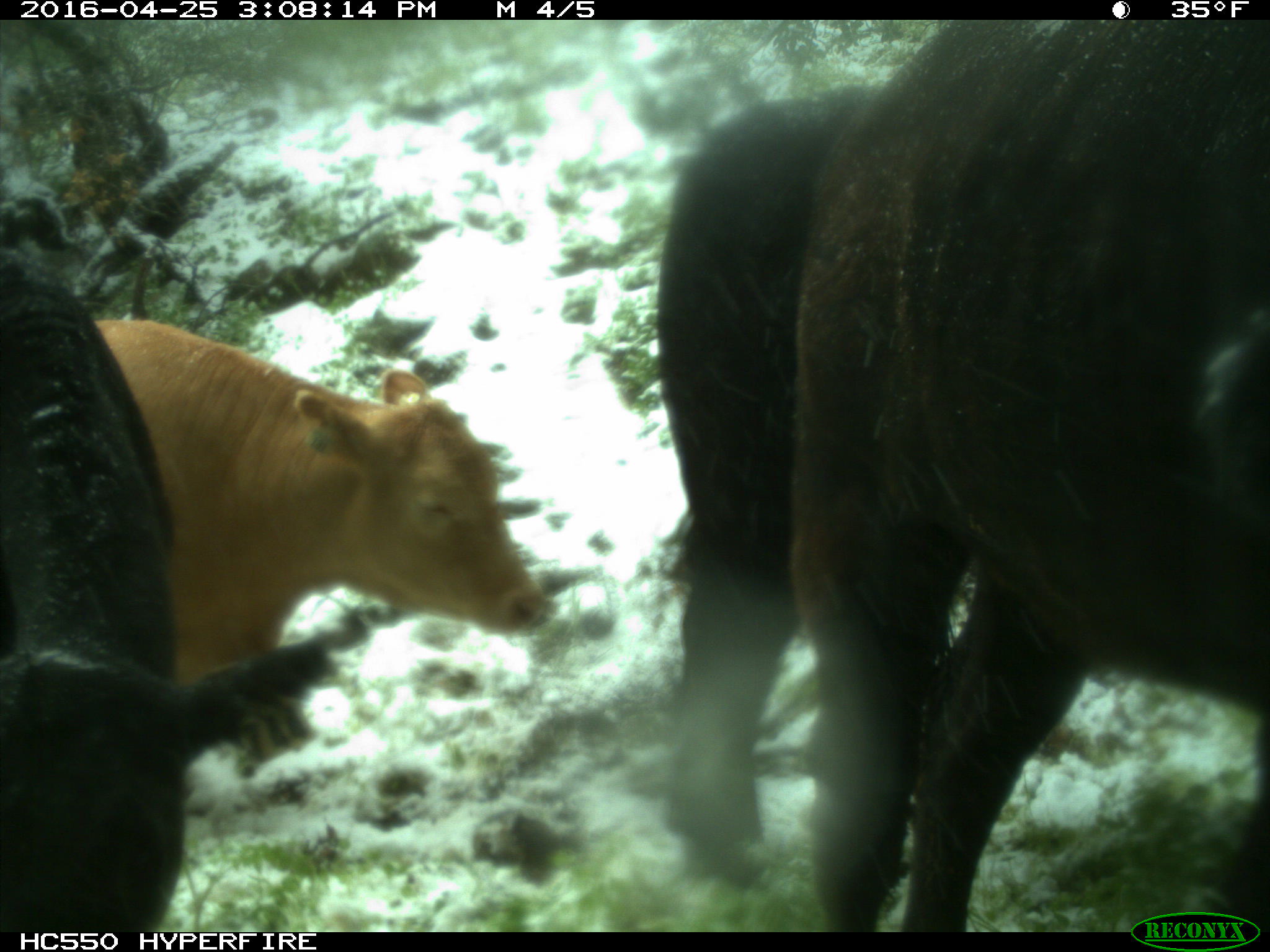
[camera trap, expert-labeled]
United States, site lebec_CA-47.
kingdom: Animalia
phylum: Chordata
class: Mammalia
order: Artiodactyla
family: Bovidae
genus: Bos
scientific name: Bos taurus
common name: domestic cow